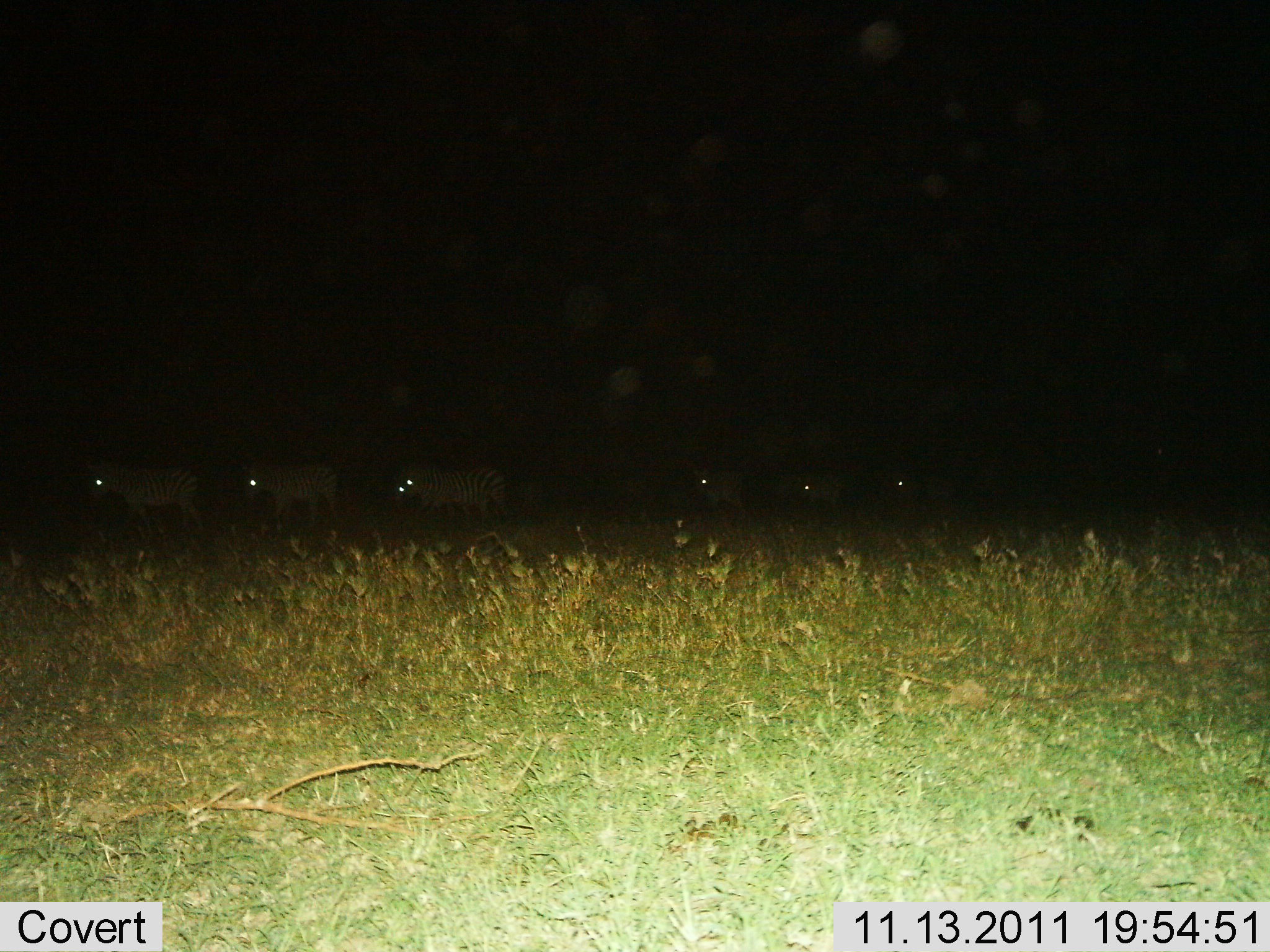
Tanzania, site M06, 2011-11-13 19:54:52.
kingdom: Animalia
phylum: Chordata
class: Mammalia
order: Perissodactyla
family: Equidae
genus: Equus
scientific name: Equus quagga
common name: plains zebra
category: zebra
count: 7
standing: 33%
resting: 0%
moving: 83%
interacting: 0%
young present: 0%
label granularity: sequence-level